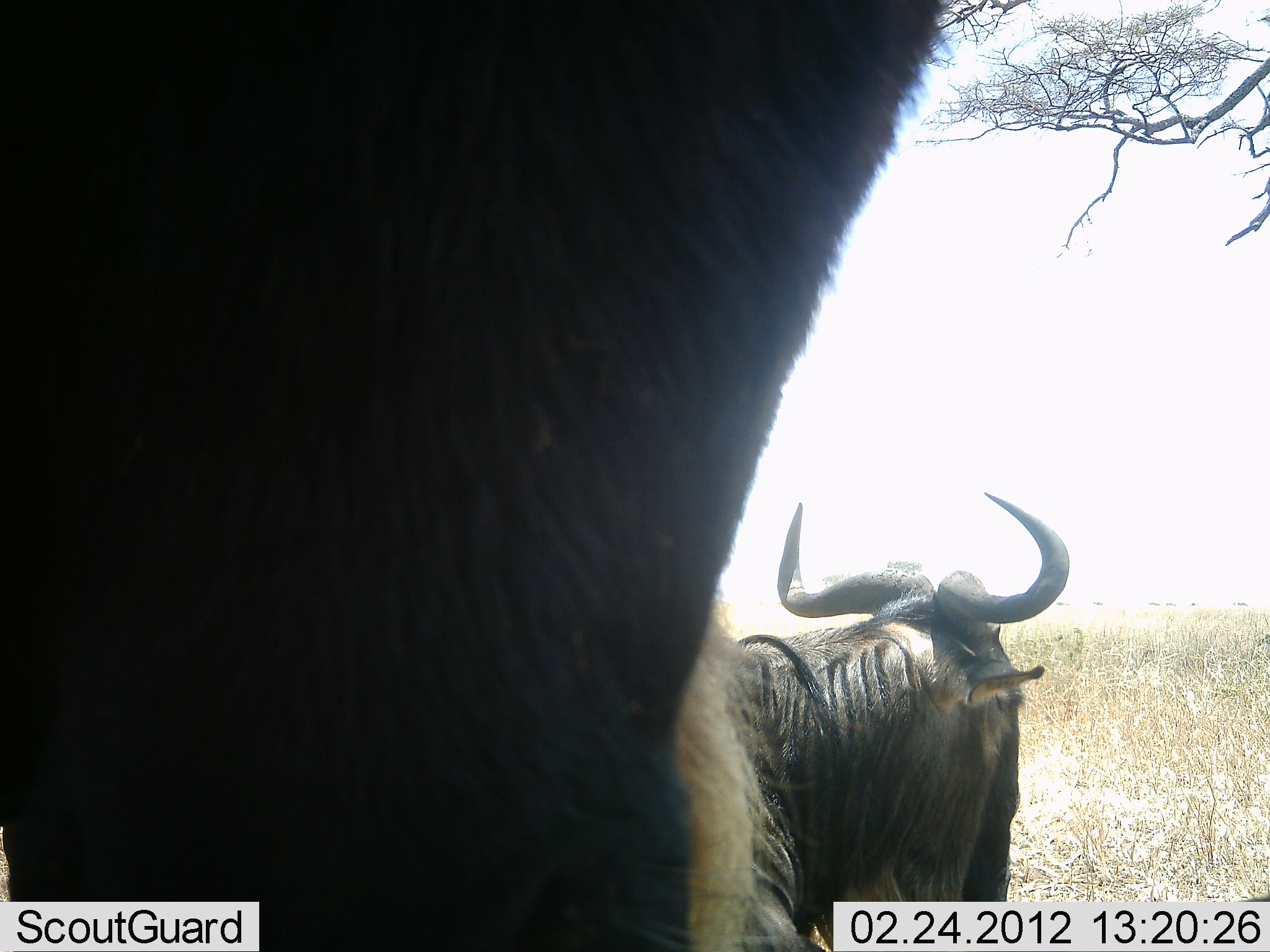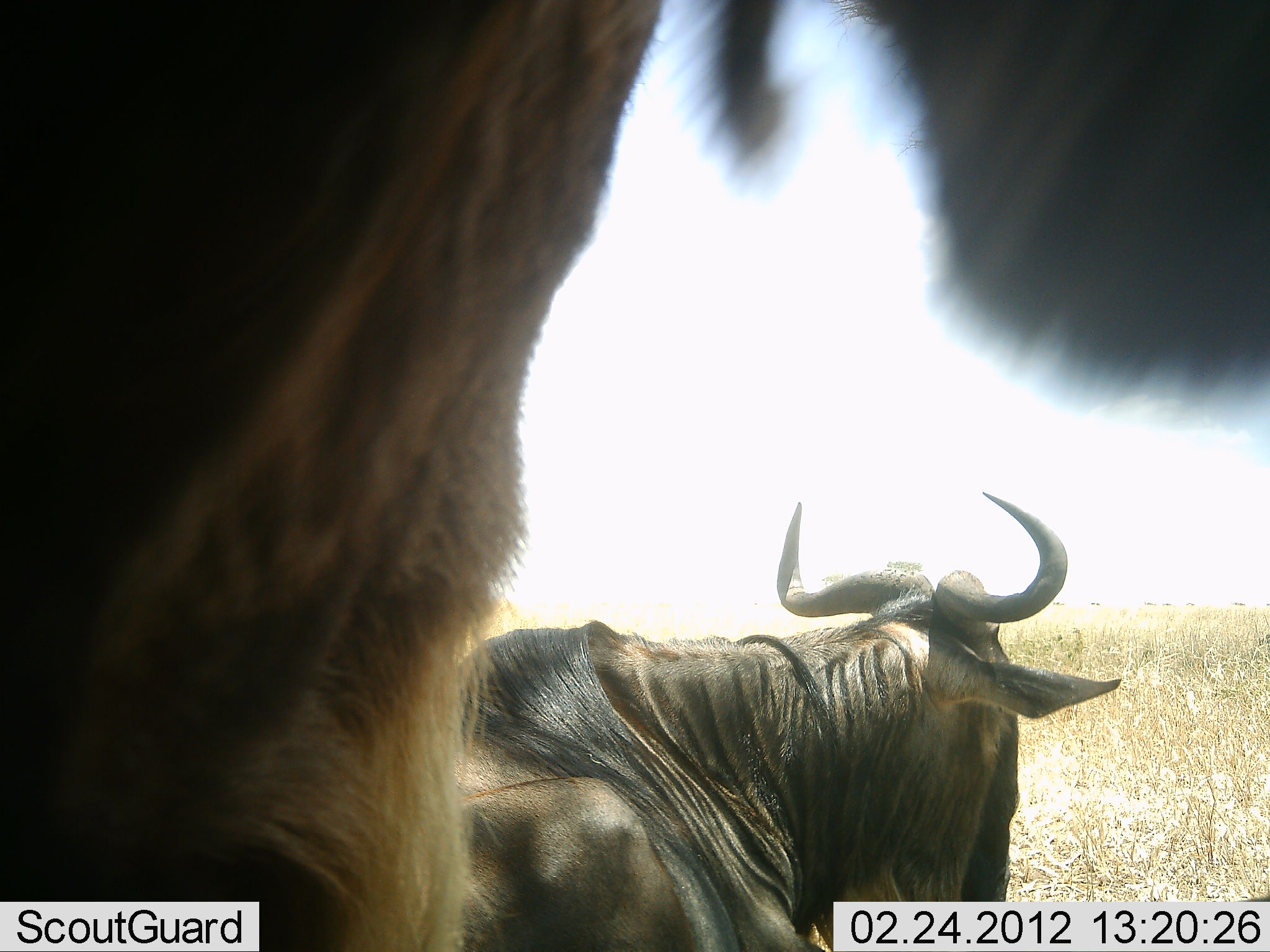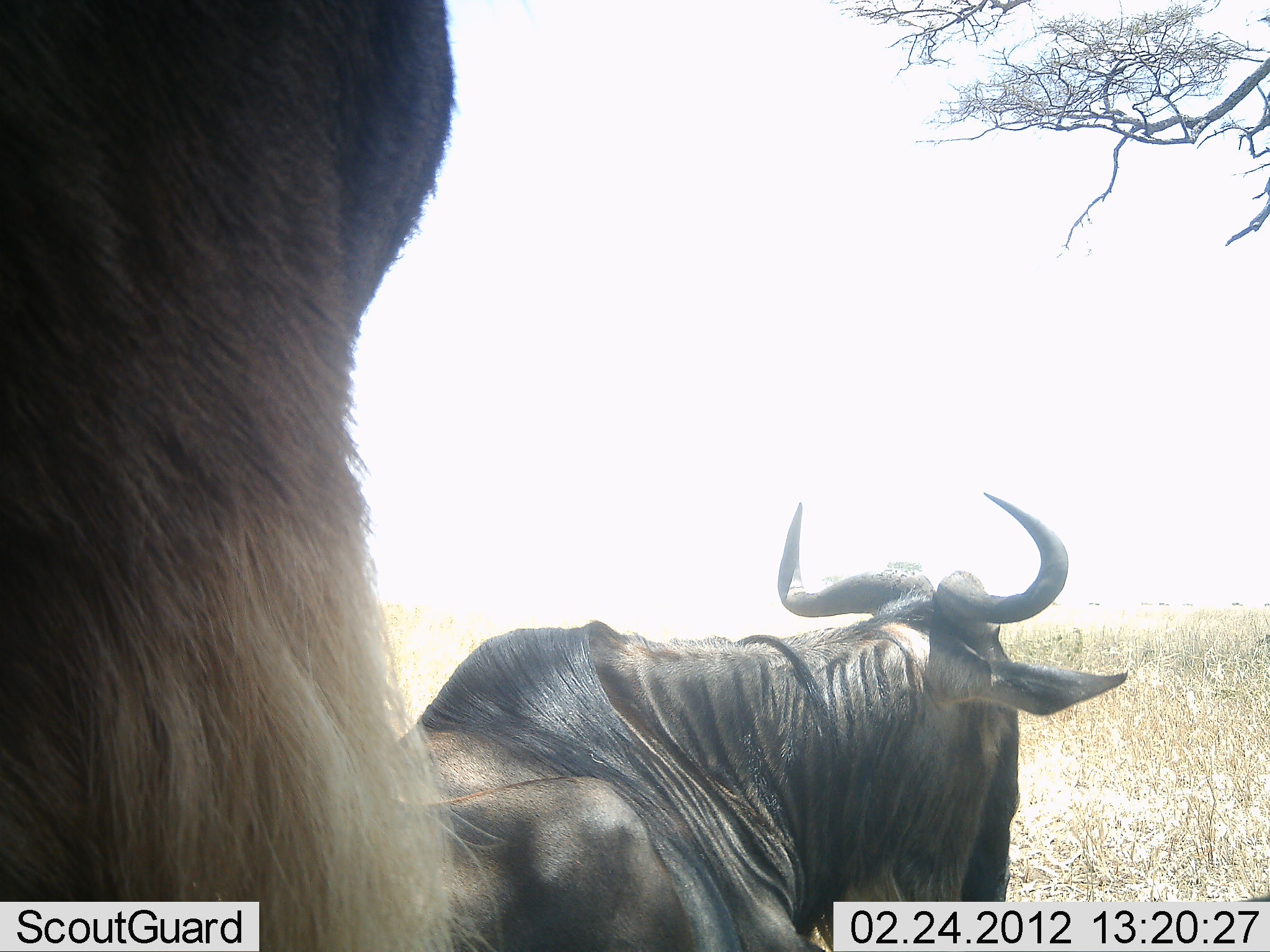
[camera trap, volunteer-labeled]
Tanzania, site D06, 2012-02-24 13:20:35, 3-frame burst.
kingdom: Animalia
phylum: Chordata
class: Mammalia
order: Artiodactyla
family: Bovidae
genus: Connochaetes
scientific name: Connochaetes taurinus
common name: blue wildebeest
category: wildebeest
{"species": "wildebeest (blue wildebeest) (Connochaetes taurinus)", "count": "2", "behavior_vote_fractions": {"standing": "67%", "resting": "58%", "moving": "21%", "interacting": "0%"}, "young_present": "0%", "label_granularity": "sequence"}